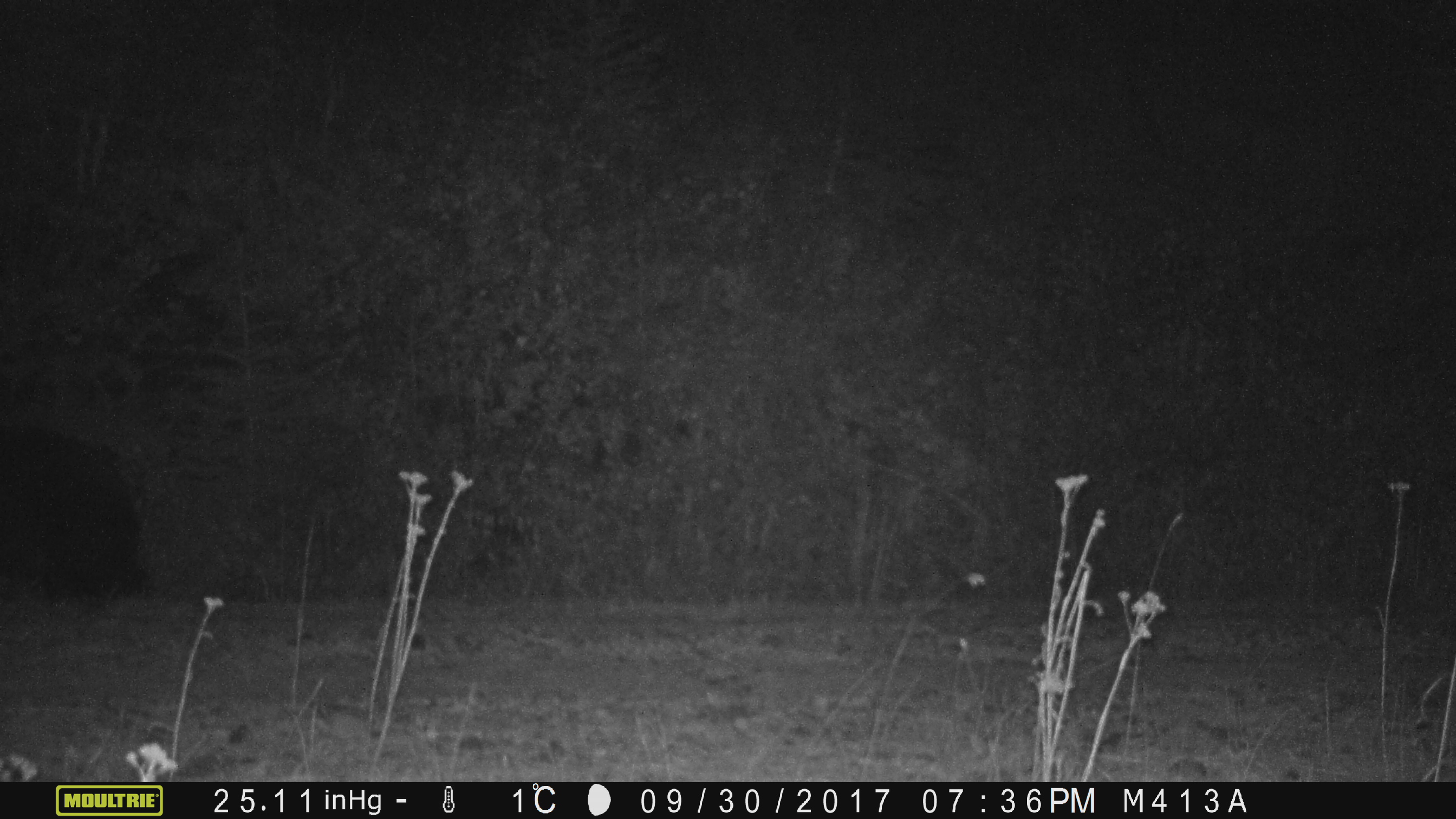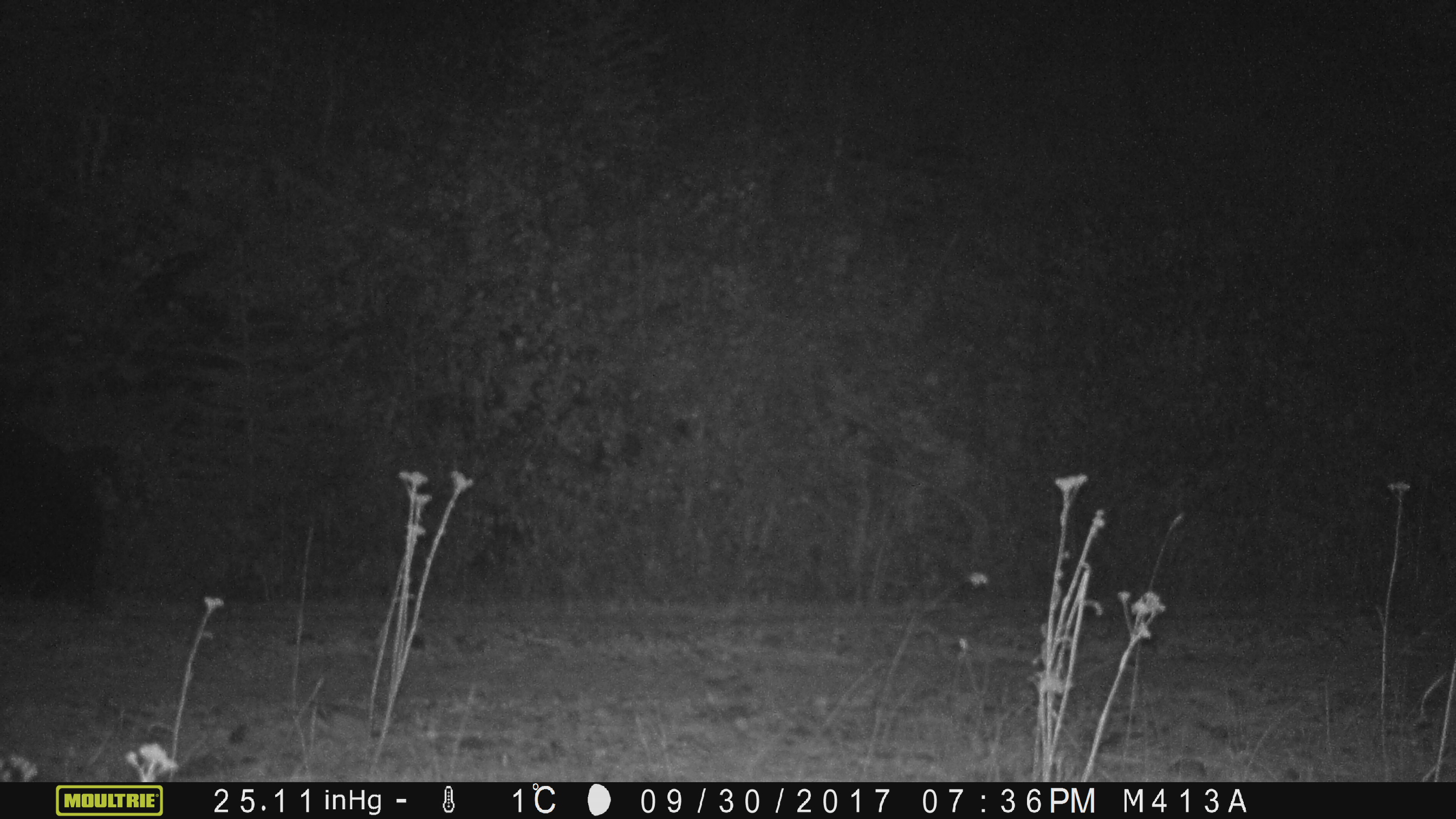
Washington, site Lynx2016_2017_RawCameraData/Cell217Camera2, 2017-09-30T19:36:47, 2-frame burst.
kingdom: Animalia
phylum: Chordata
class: Mammalia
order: Carnivora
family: Ursidae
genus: Ursus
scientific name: Ursus americanus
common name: american black bear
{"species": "Ursus americanus (american black bear)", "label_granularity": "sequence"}